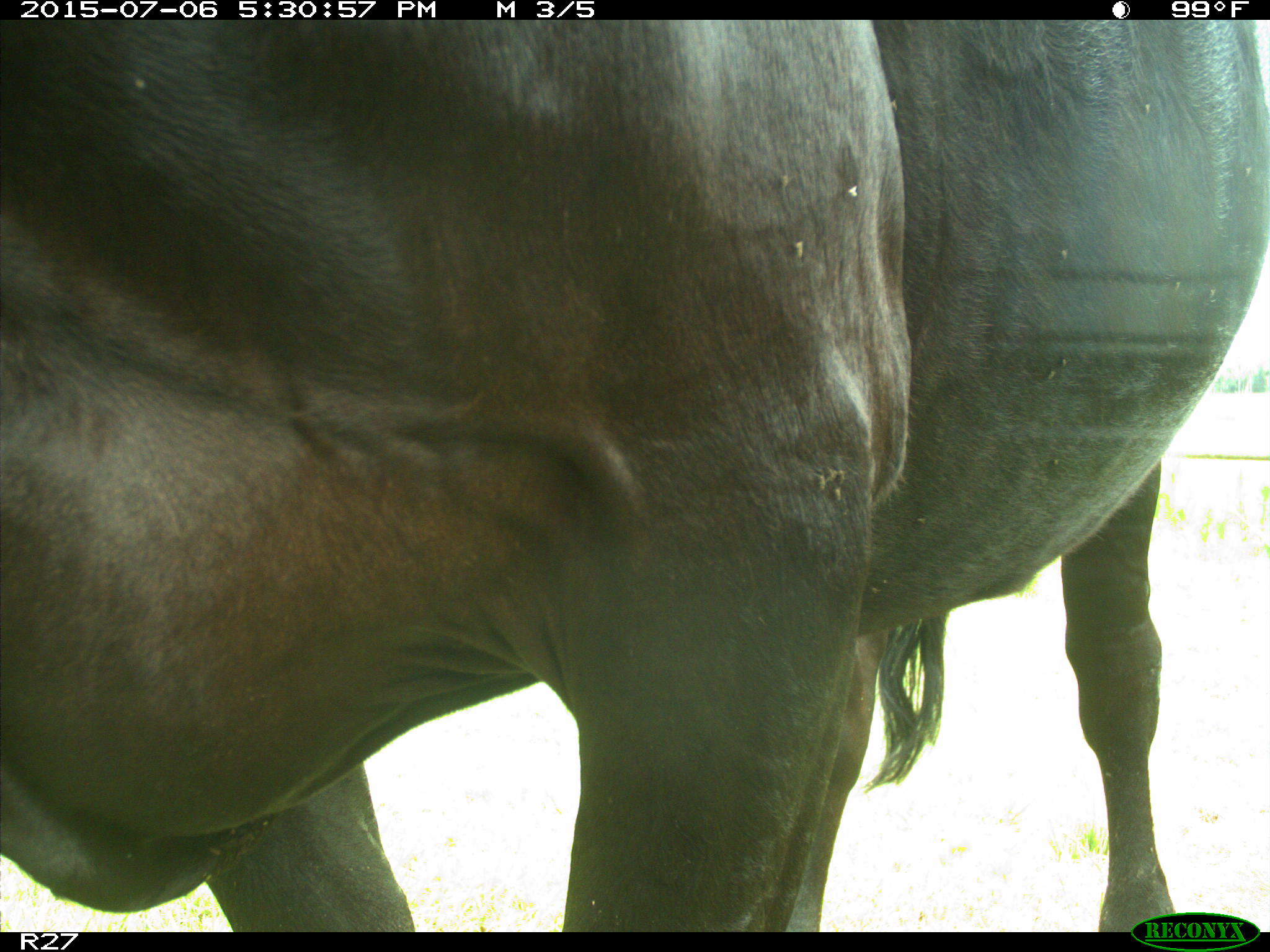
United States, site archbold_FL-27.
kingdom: Animalia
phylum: Chordata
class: Mammalia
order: Artiodactyla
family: Bovidae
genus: Bos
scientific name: Bos taurus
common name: domestic cow